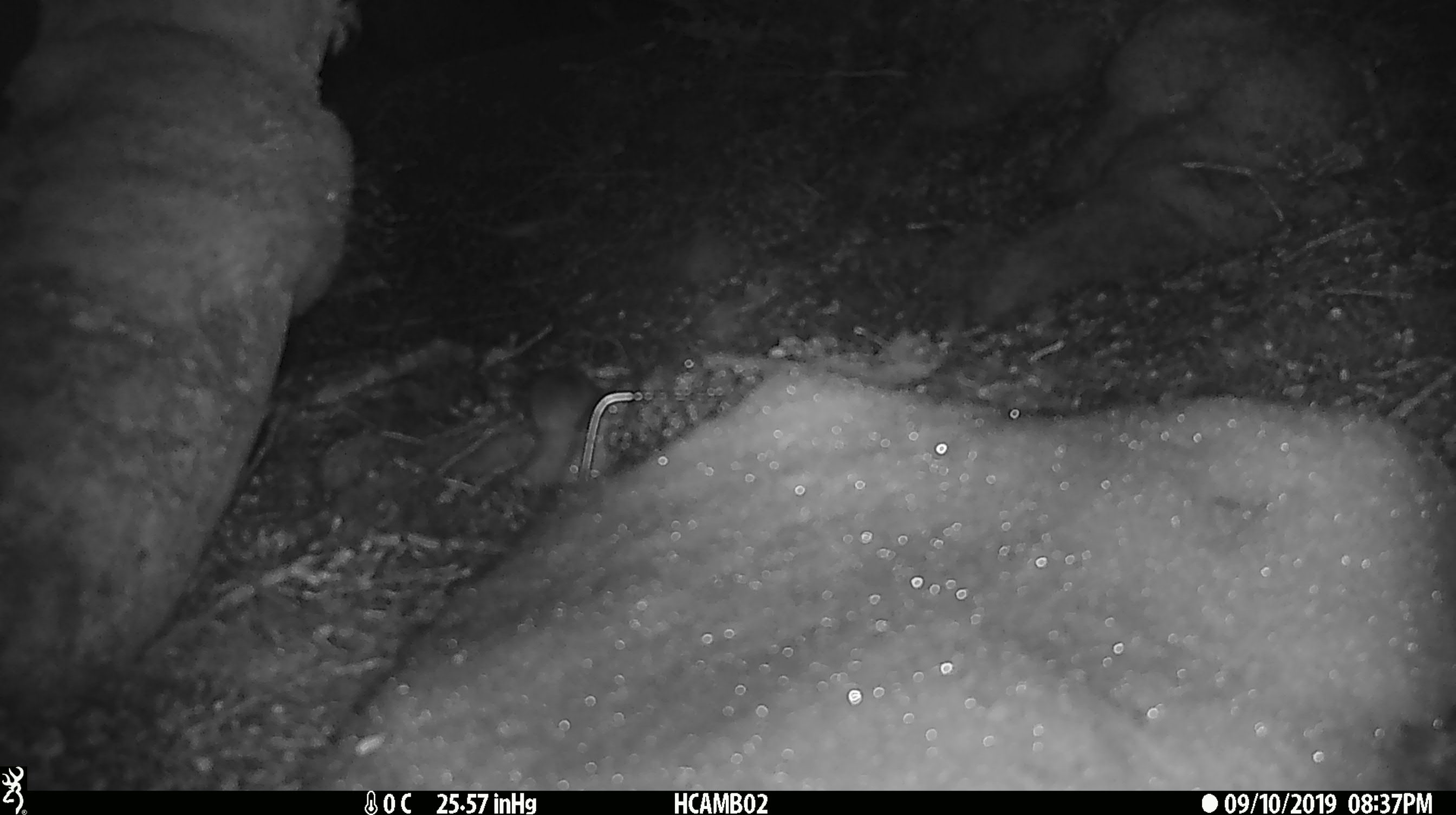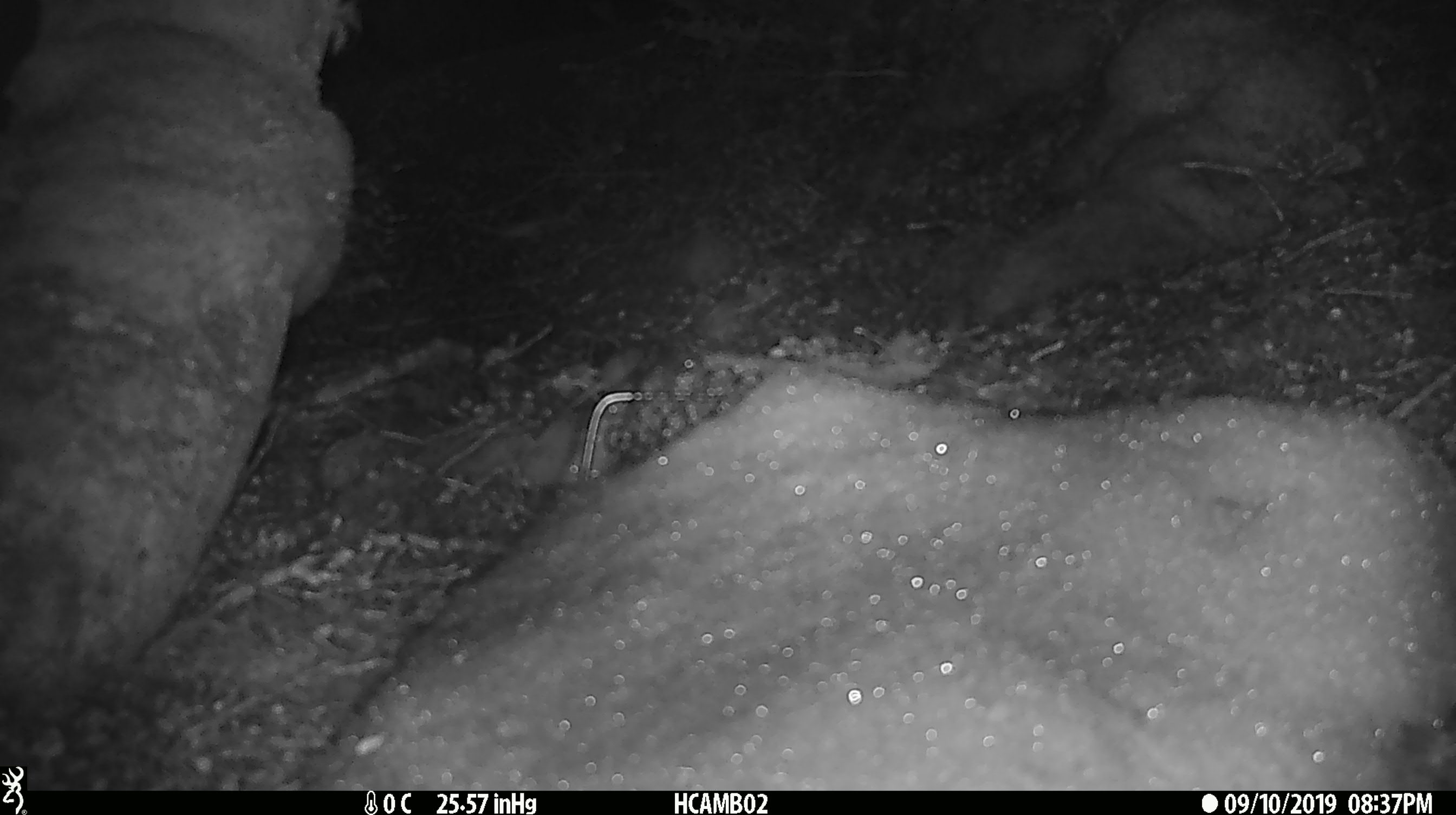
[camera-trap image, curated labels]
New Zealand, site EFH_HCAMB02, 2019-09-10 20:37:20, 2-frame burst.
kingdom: Animalia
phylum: Chordata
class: Mammalia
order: Rodentia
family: Muridae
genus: Mus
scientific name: Mus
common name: mouse